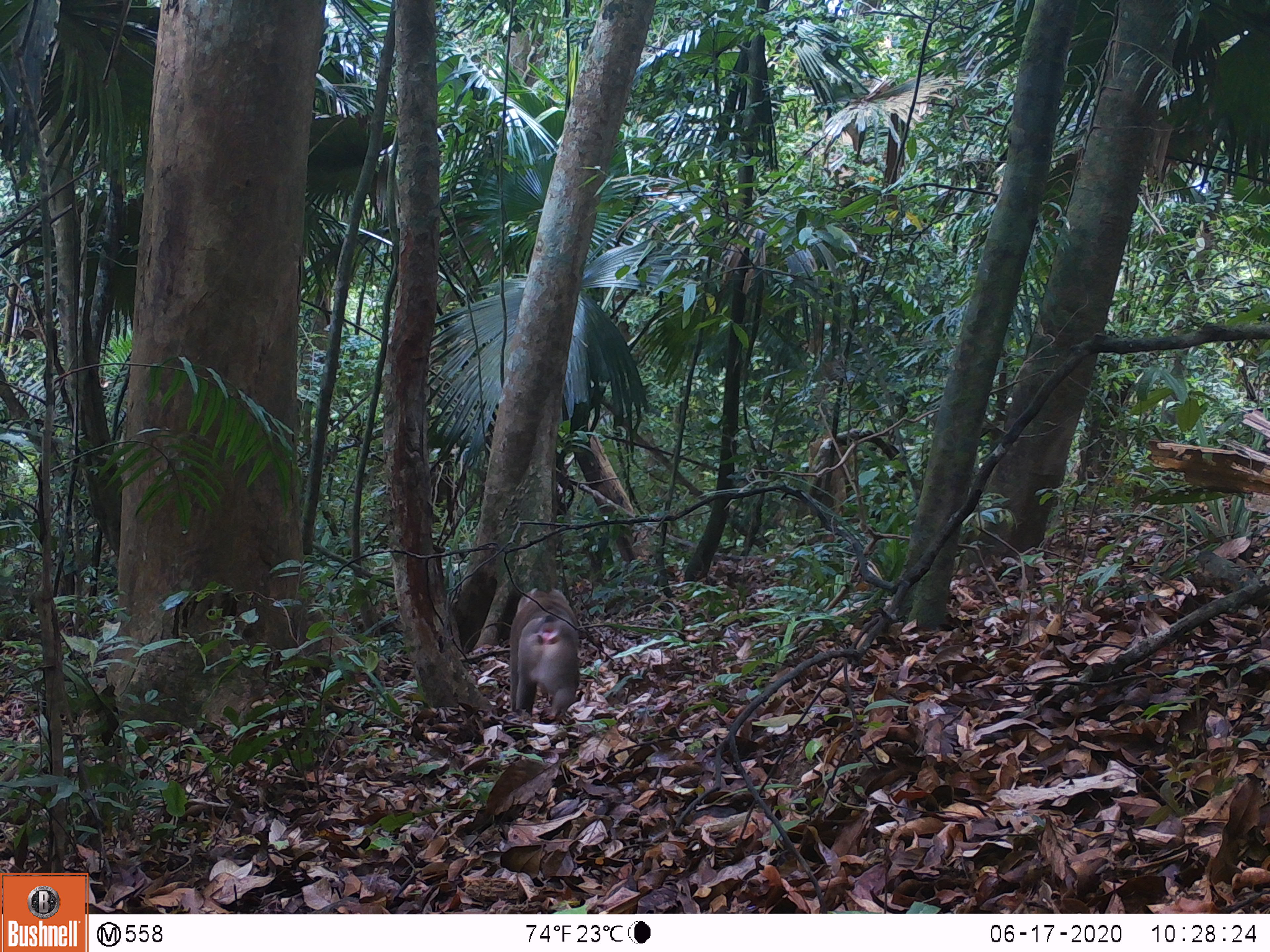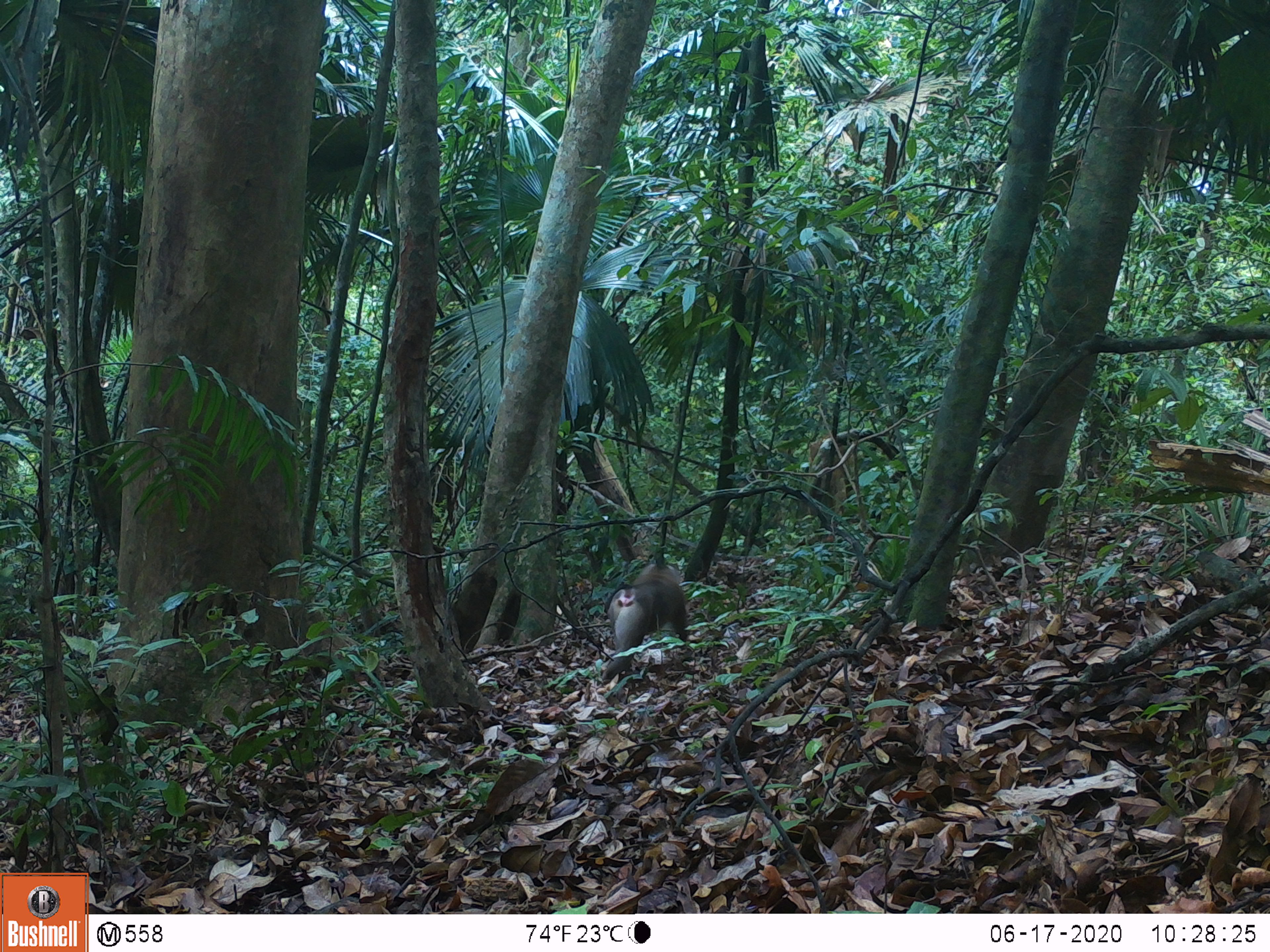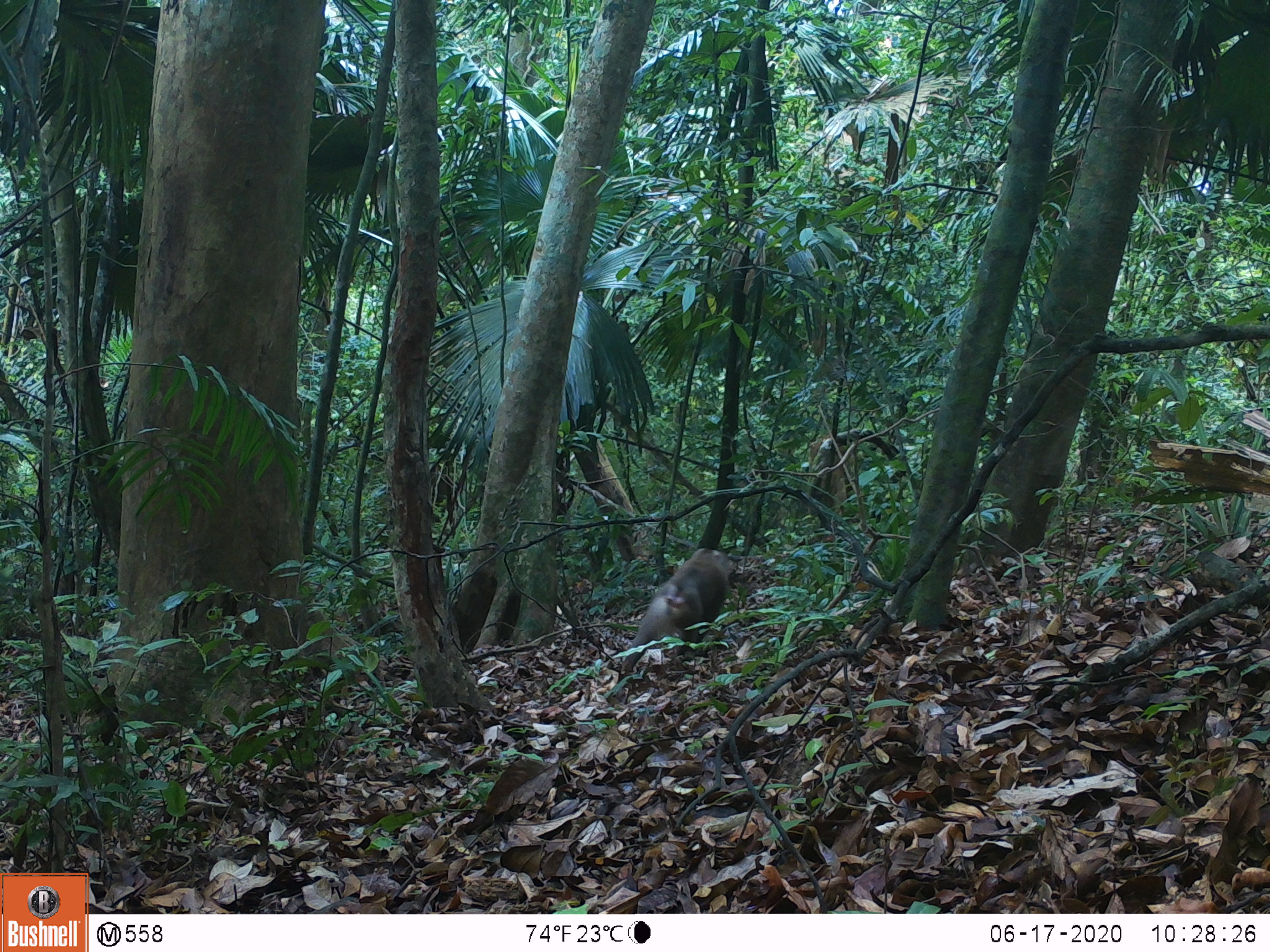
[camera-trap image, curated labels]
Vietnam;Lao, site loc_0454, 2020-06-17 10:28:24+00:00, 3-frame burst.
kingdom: Animalia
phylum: Chordata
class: Mammalia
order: Primates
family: Cercopithecidae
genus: Macaca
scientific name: Macaca nemestrina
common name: pig-tailed macaque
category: pig tailed macaque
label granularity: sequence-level